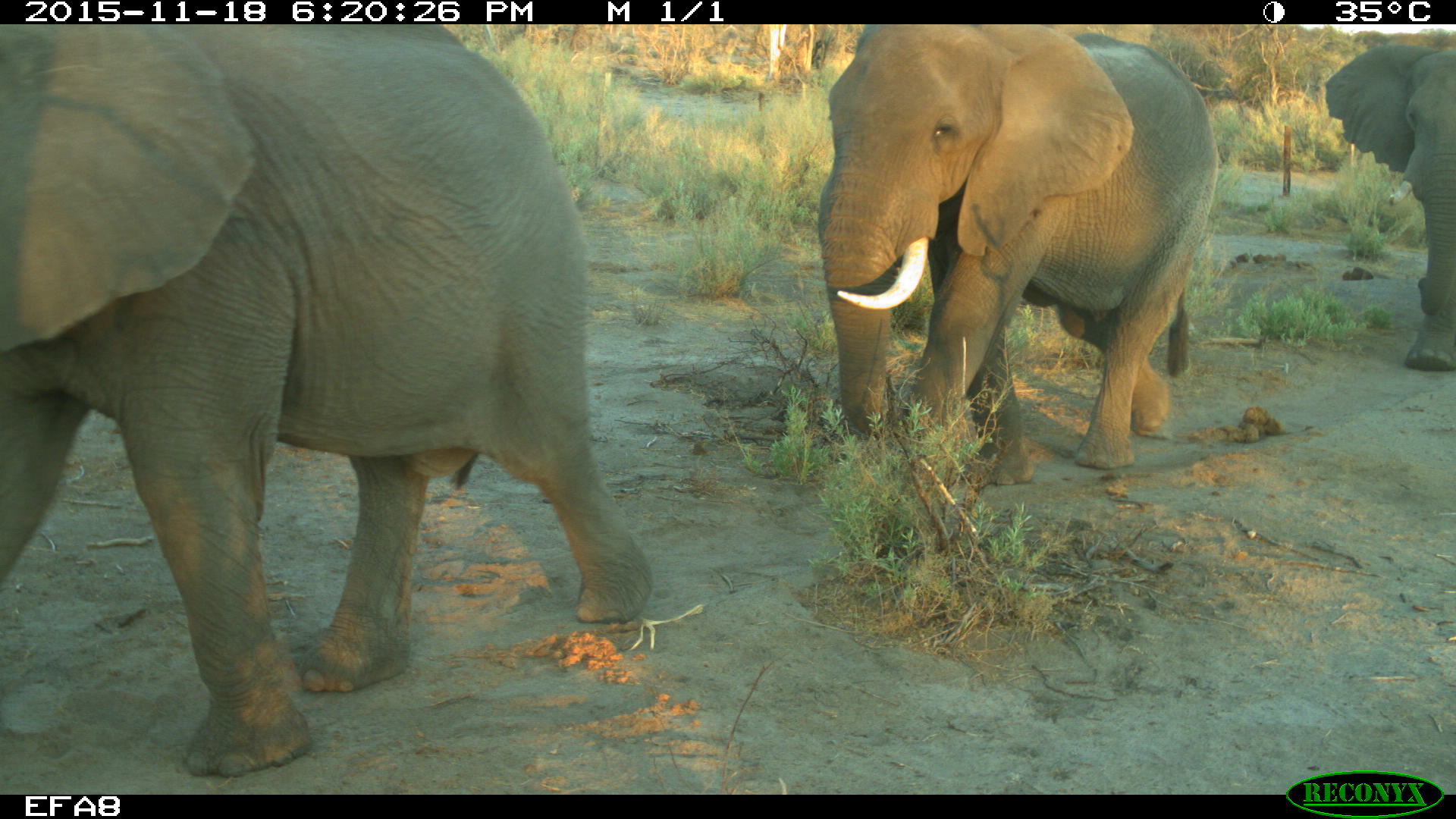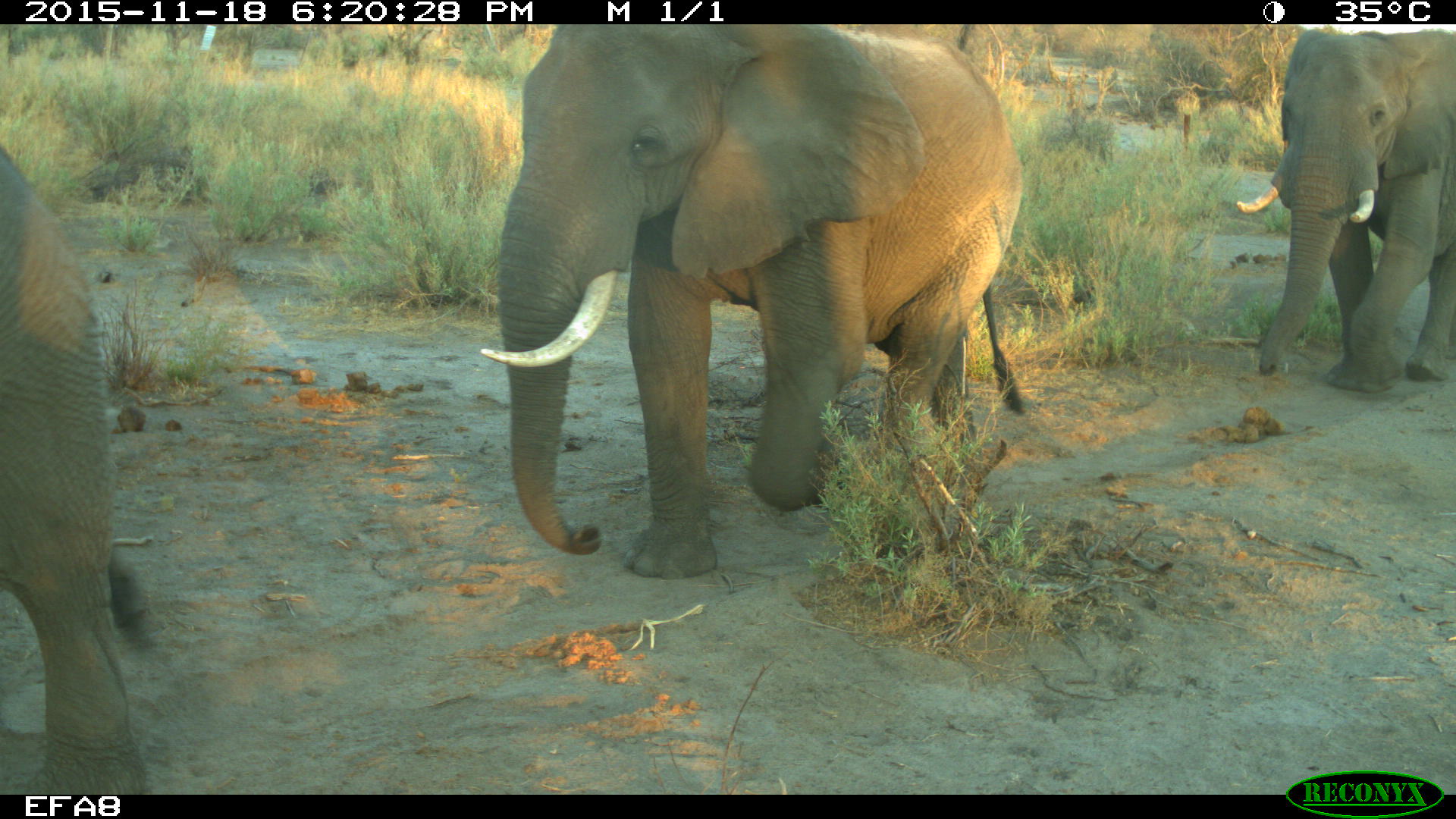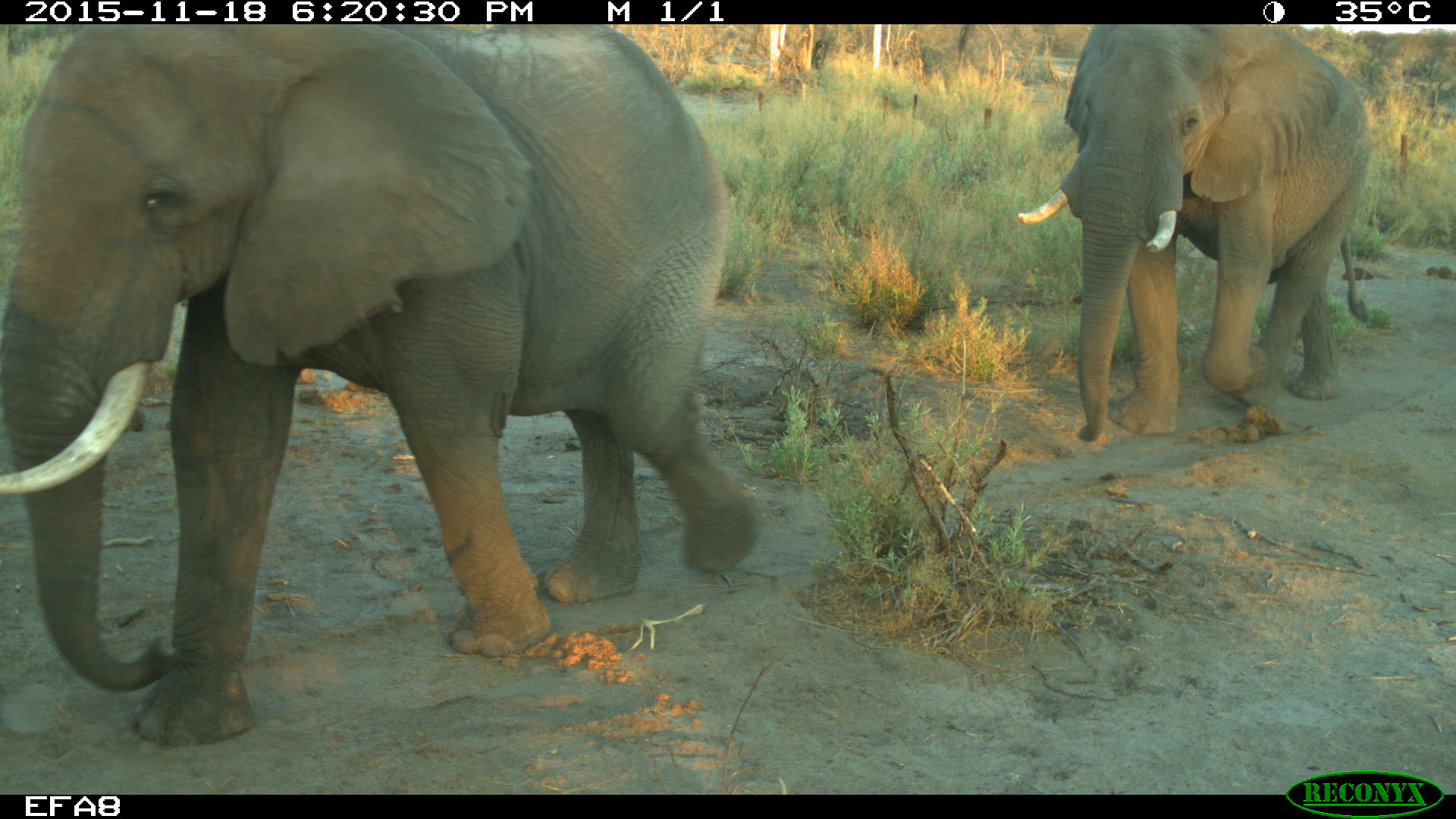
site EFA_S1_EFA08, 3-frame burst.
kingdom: Animalia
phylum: Chordata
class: Mammalia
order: Proboscidea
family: Elephantidae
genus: Loxodonta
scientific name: Loxodonta africana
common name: african bush elephant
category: elephant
Elephant (african bush elephant) (Loxodonta africana), count 3. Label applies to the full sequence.